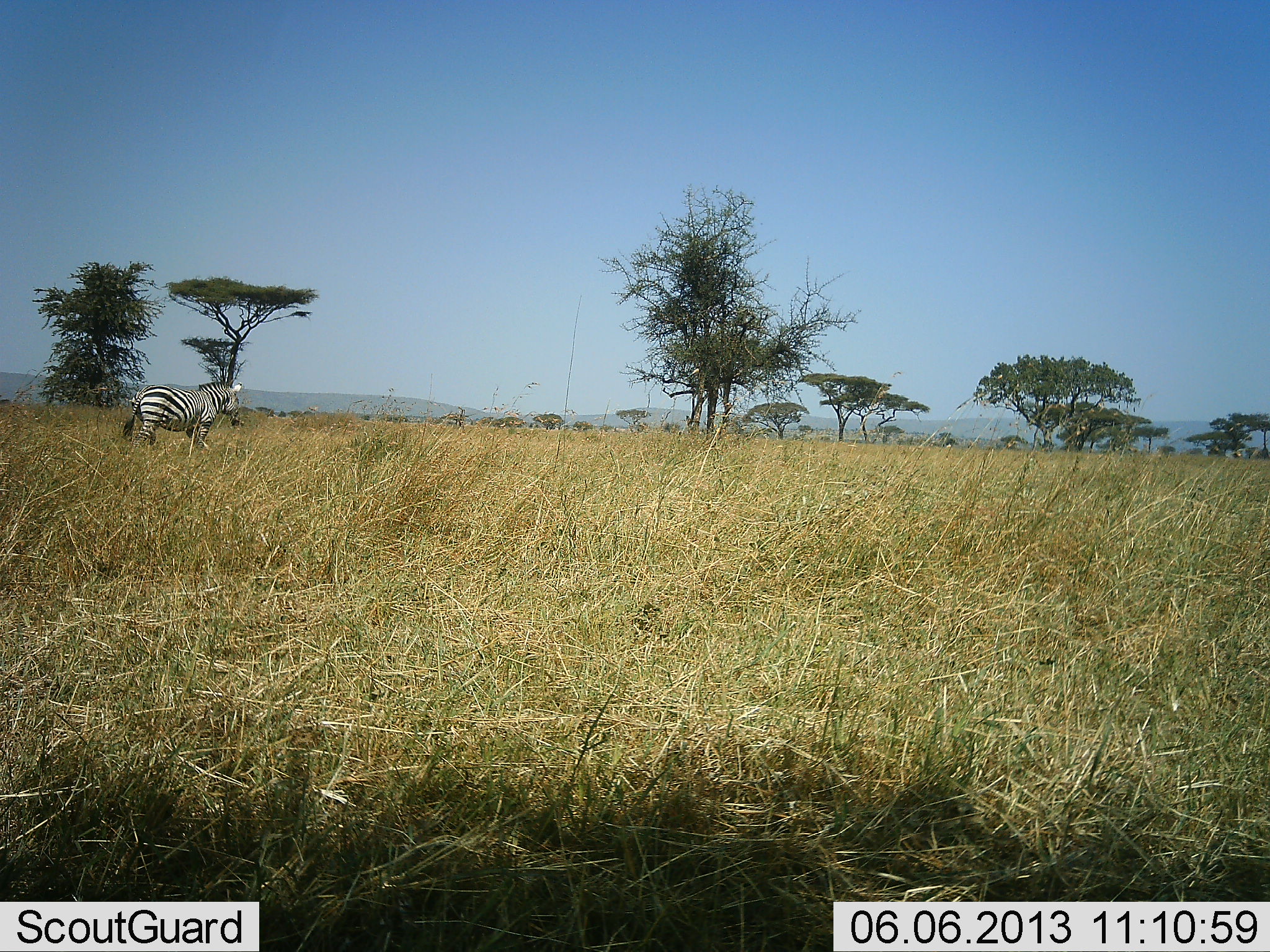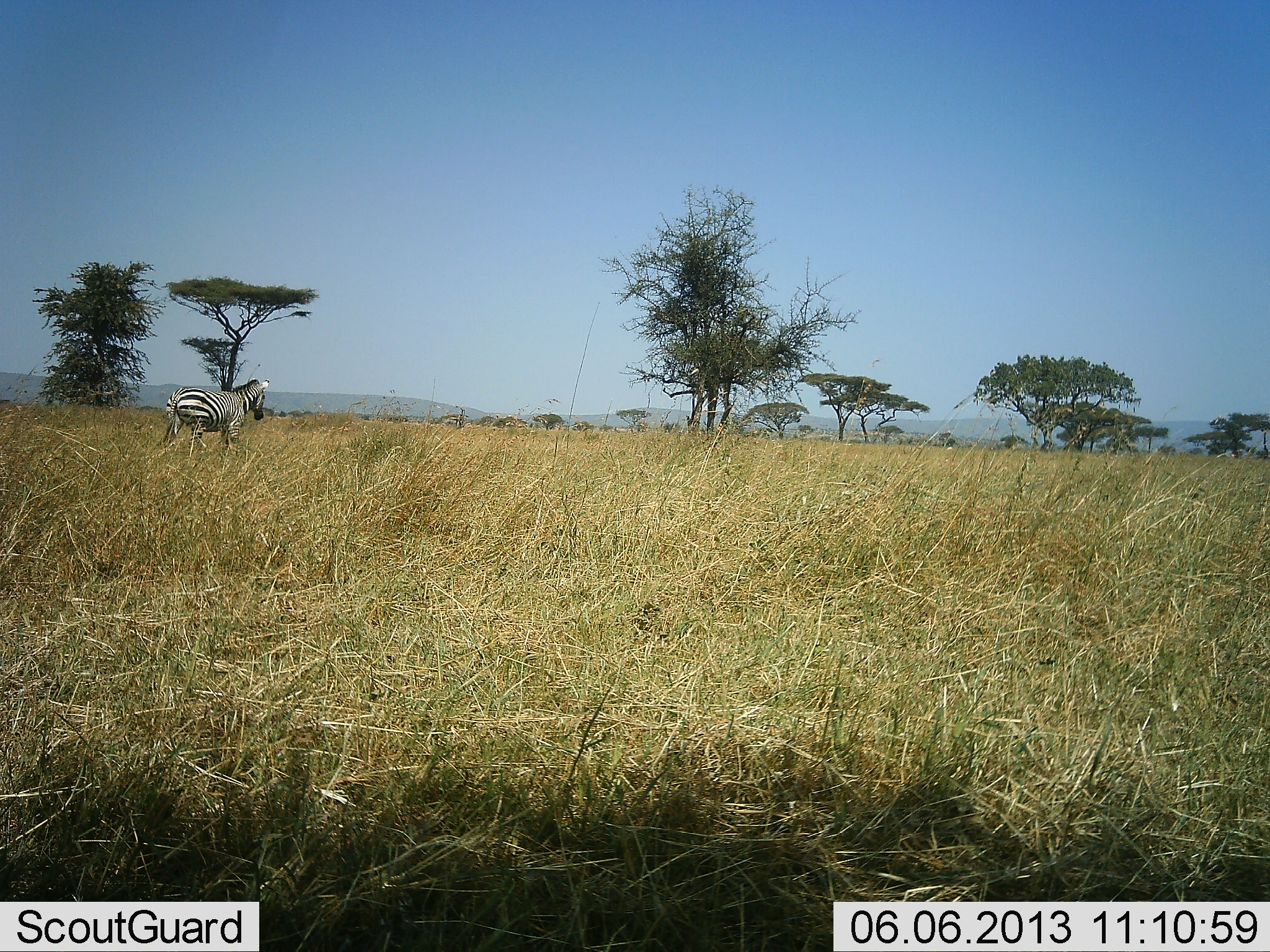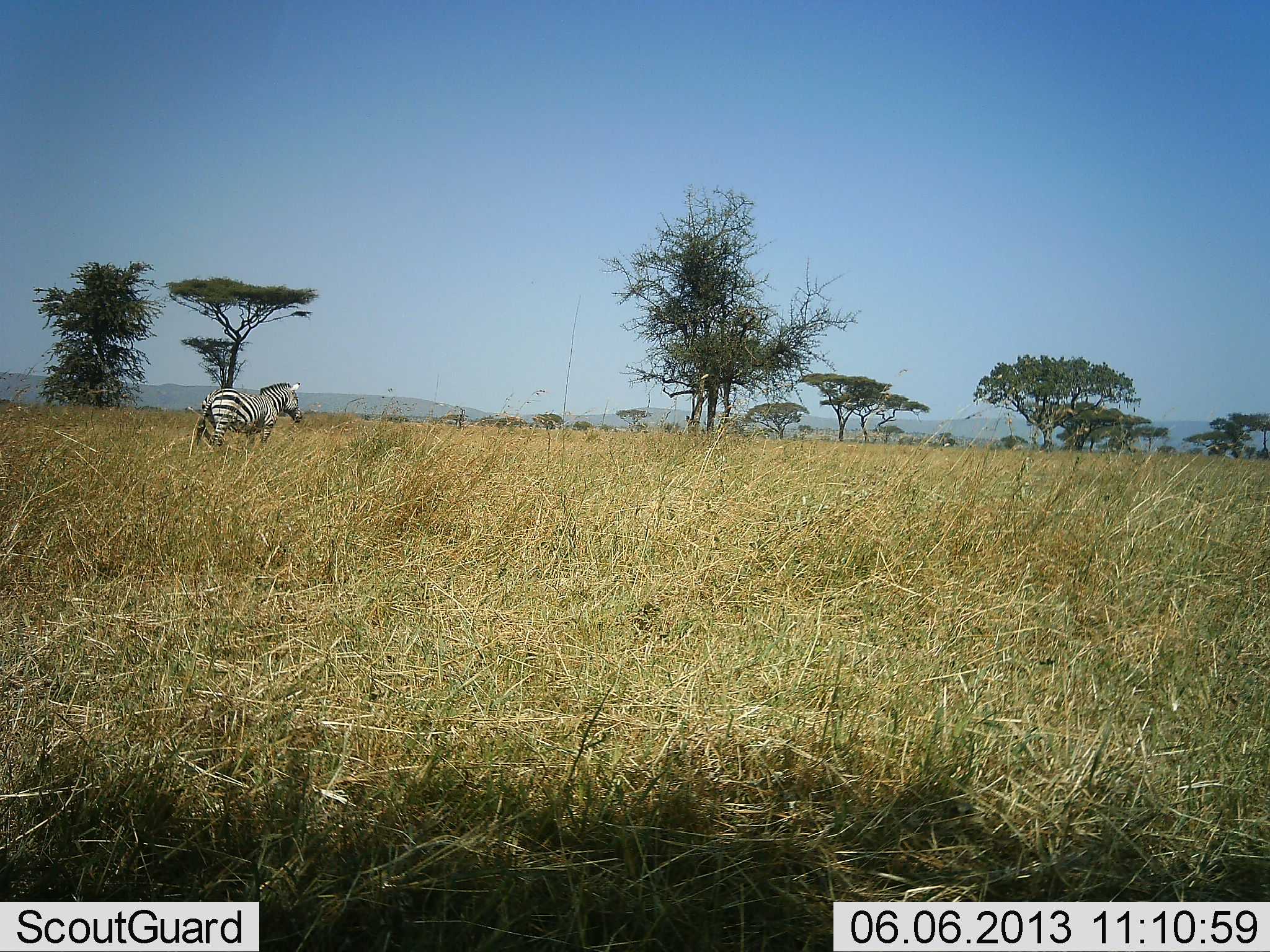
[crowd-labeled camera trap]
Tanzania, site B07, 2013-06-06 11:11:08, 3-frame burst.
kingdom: Animalia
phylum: Chordata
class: Mammalia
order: Perissodactyla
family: Equidae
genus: Equus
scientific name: Equus quagga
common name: plains zebra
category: zebra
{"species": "zebra (plains zebra) (Equus quagga)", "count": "1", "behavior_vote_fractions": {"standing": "3%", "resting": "0%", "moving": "97%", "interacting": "0%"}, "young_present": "0%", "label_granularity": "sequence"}